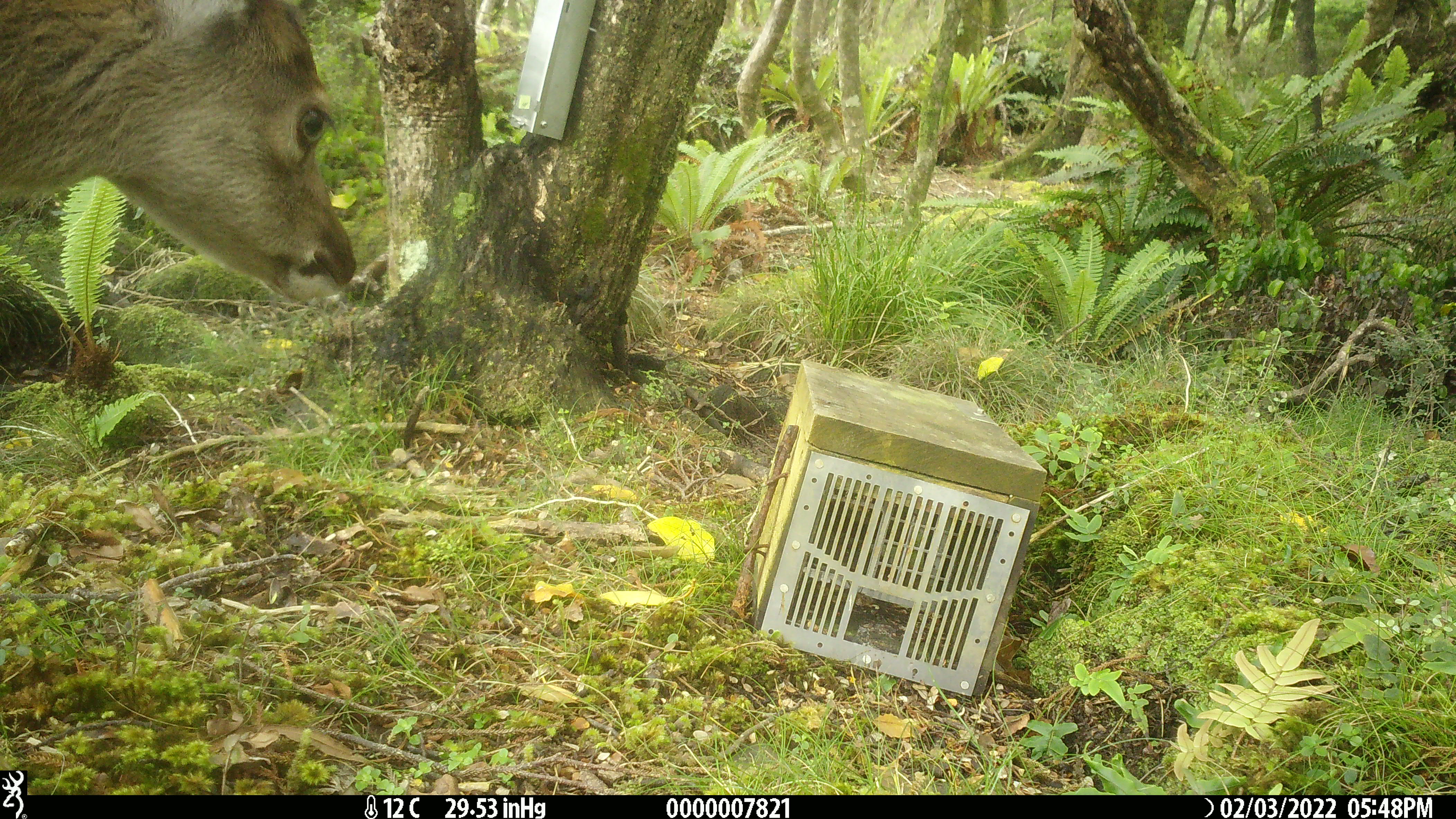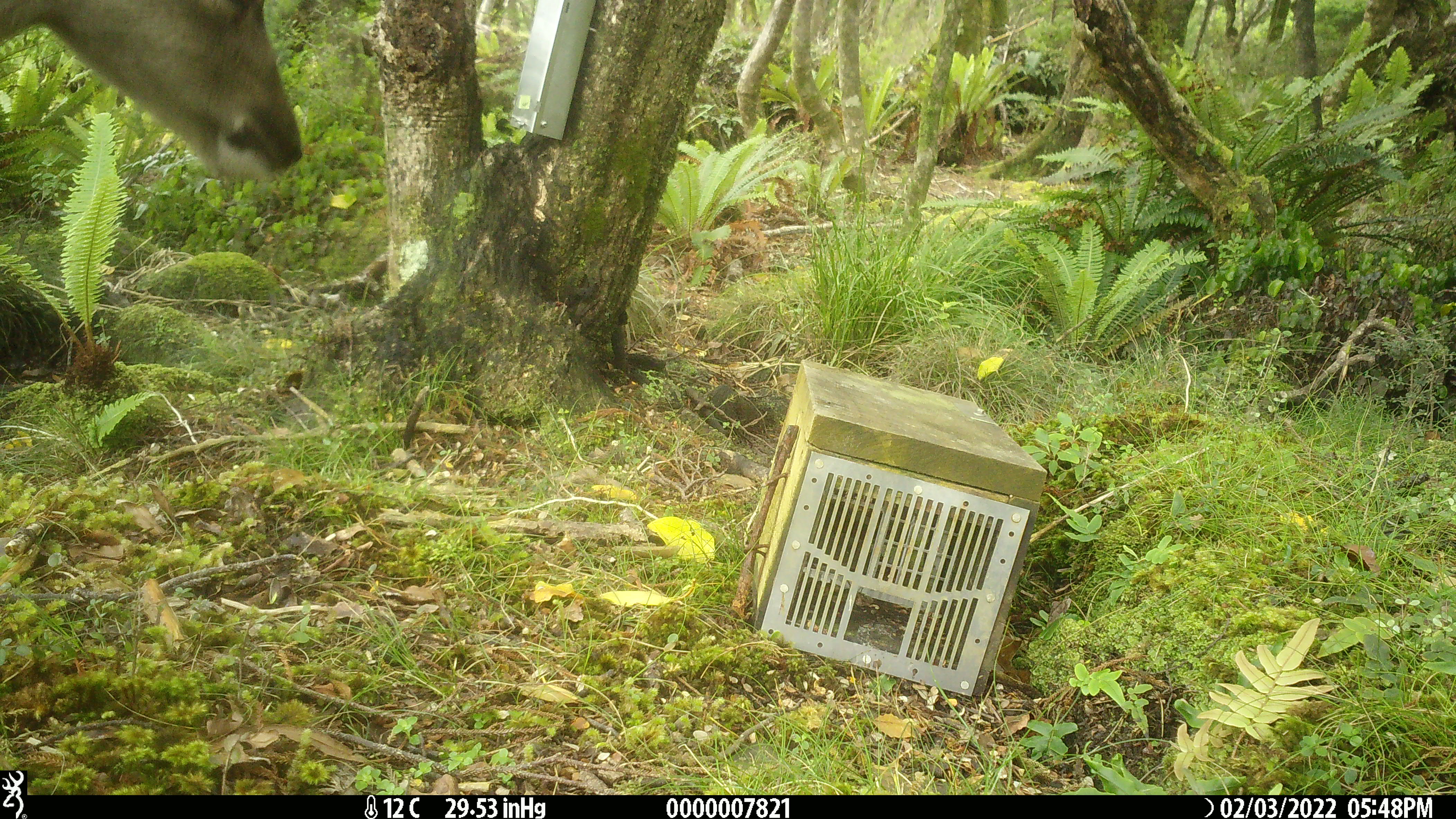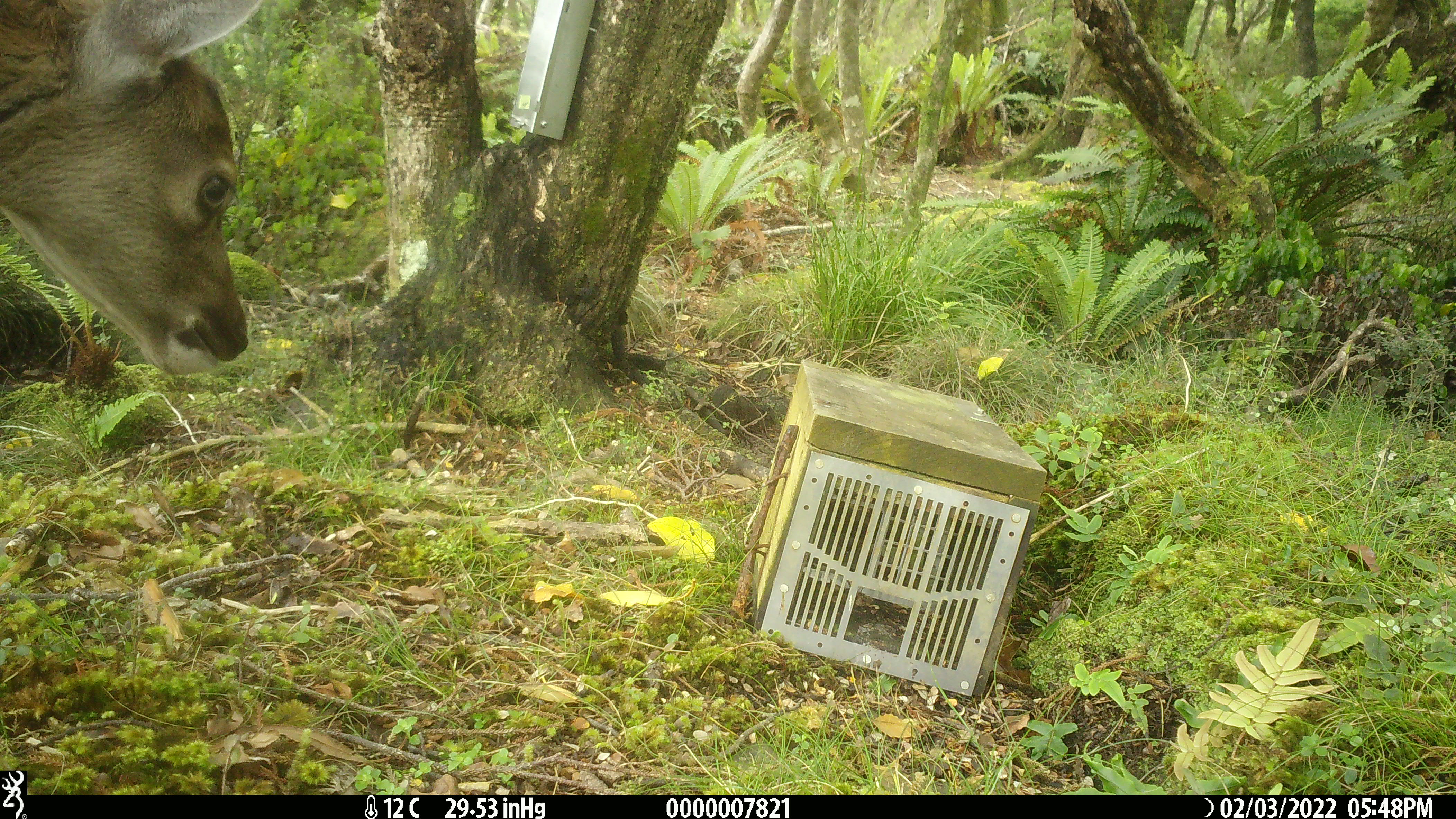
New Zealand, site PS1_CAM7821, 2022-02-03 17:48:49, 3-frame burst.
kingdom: Animalia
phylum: Chordata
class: Mammalia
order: Artiodactyla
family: Cervidae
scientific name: Cervidae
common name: deer